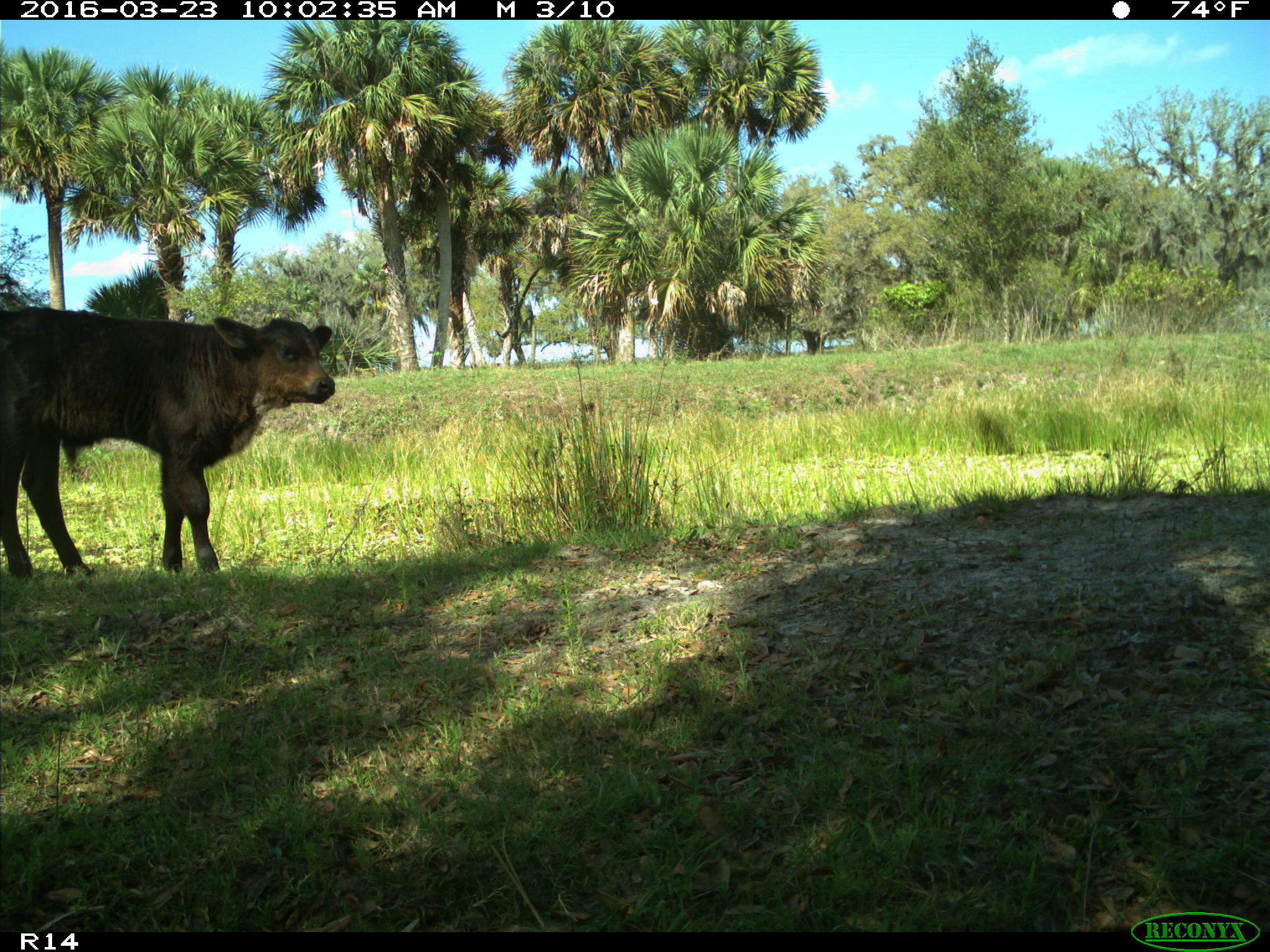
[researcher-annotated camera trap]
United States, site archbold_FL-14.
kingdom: Animalia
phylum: Chordata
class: Mammalia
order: Artiodactyla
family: Bovidae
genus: Bos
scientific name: Bos taurus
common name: domestic cow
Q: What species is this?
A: Bos taurus (domestic cow).